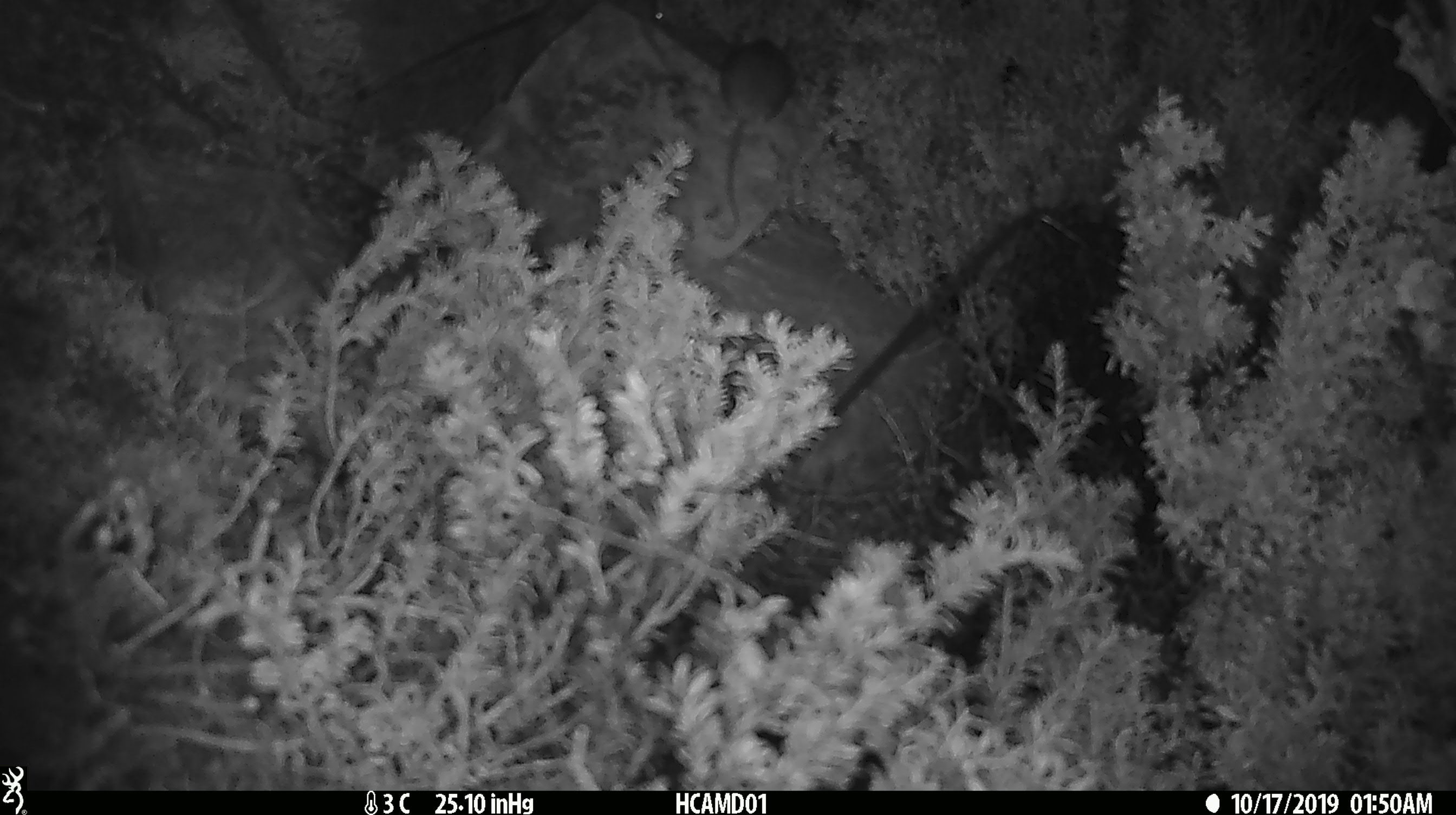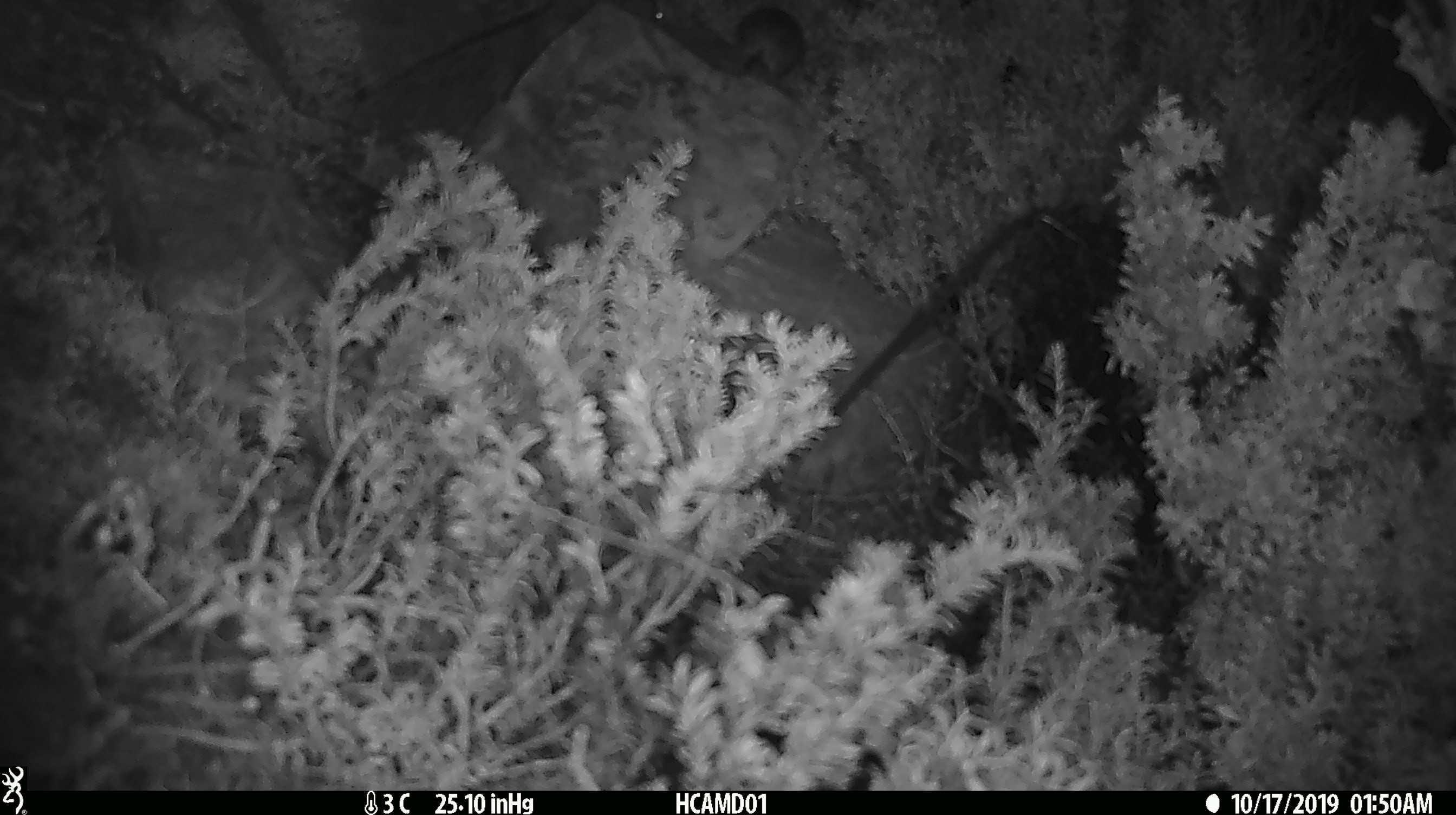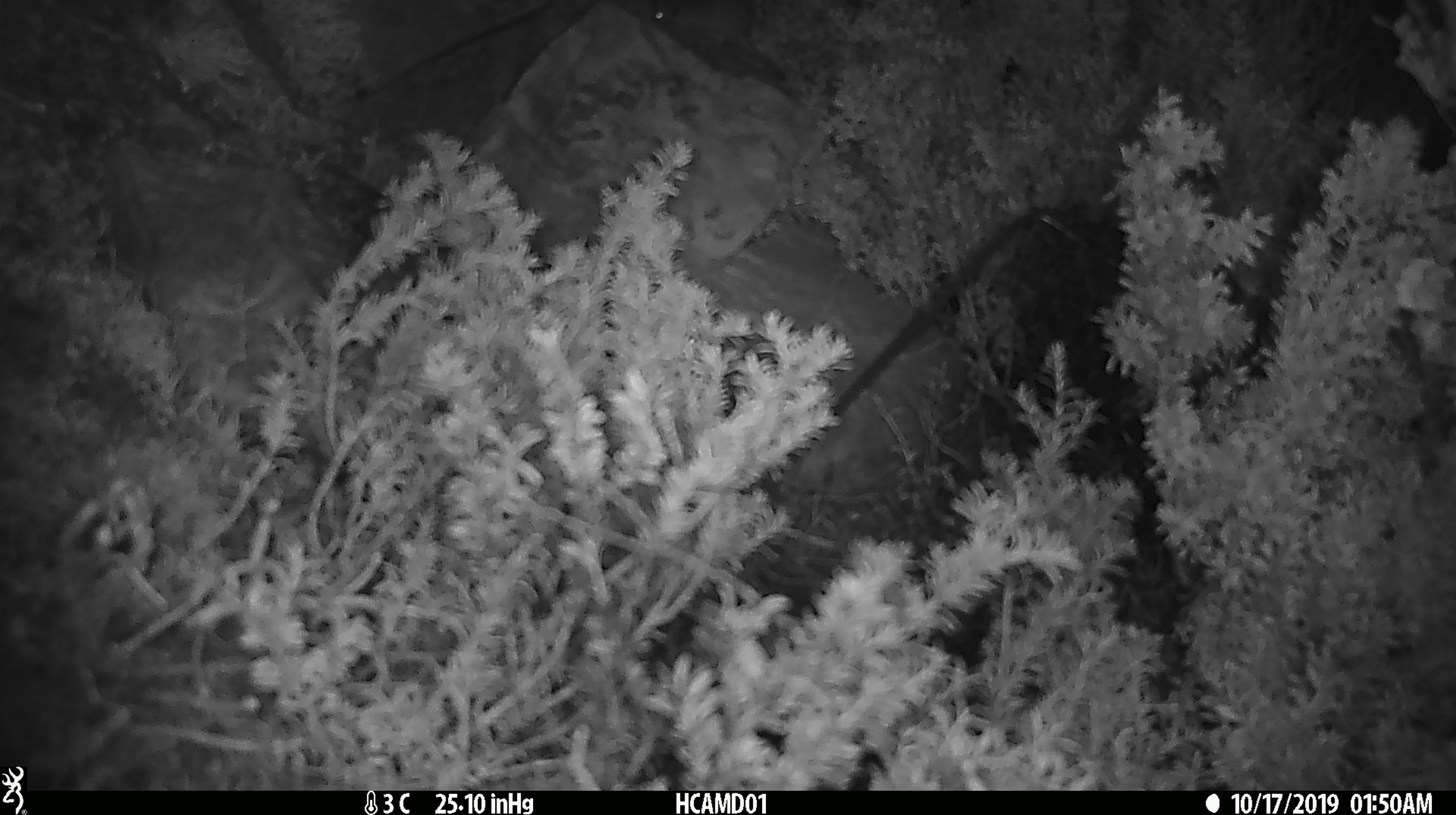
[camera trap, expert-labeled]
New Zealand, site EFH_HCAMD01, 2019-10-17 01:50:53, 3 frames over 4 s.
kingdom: Animalia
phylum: Chordata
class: Mammalia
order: Rodentia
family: Muridae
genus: Mus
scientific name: Mus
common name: mouse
Mouse (Mus).